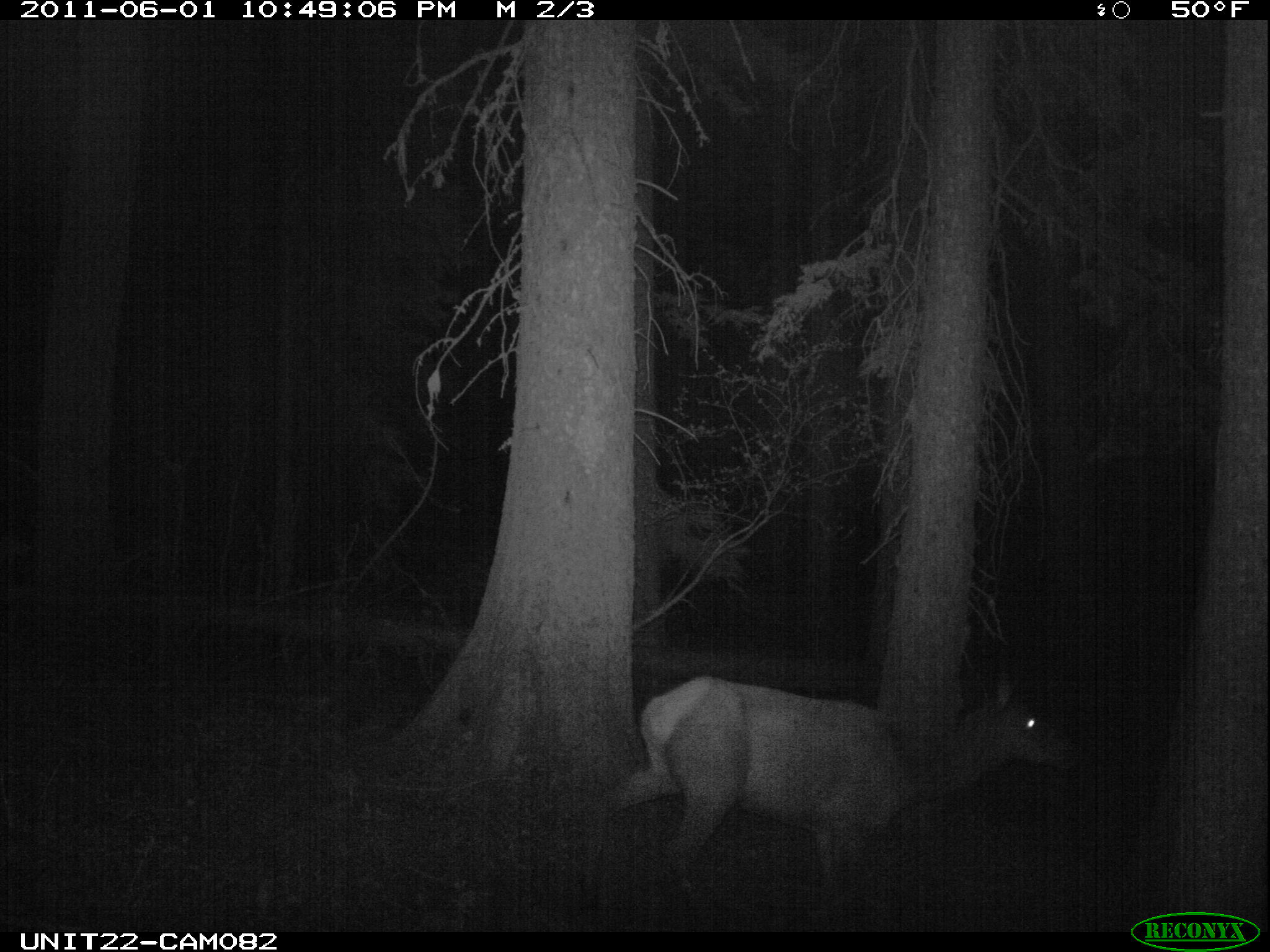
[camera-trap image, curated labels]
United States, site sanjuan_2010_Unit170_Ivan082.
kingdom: Animalia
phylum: Chordata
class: Mammalia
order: Artiodactyla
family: Cervidae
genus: Cervus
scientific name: Cervus elaphus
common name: red deer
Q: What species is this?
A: Cervus elaphus (red deer).